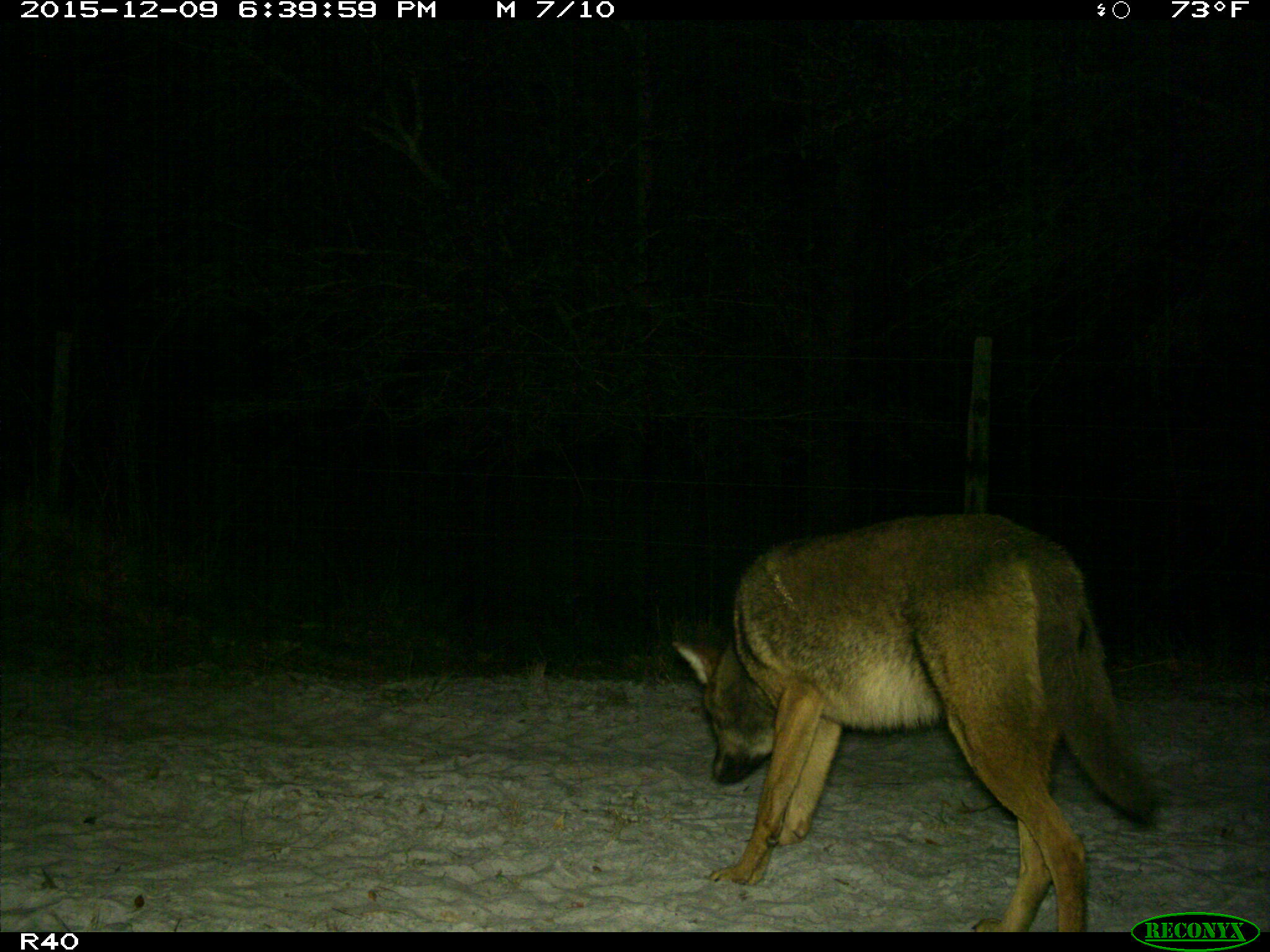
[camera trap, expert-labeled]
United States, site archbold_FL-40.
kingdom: Animalia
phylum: Chordata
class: Mammalia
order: Carnivora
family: Canidae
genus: Canis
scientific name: Canis latrans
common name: coyote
Canis latrans (coyote).